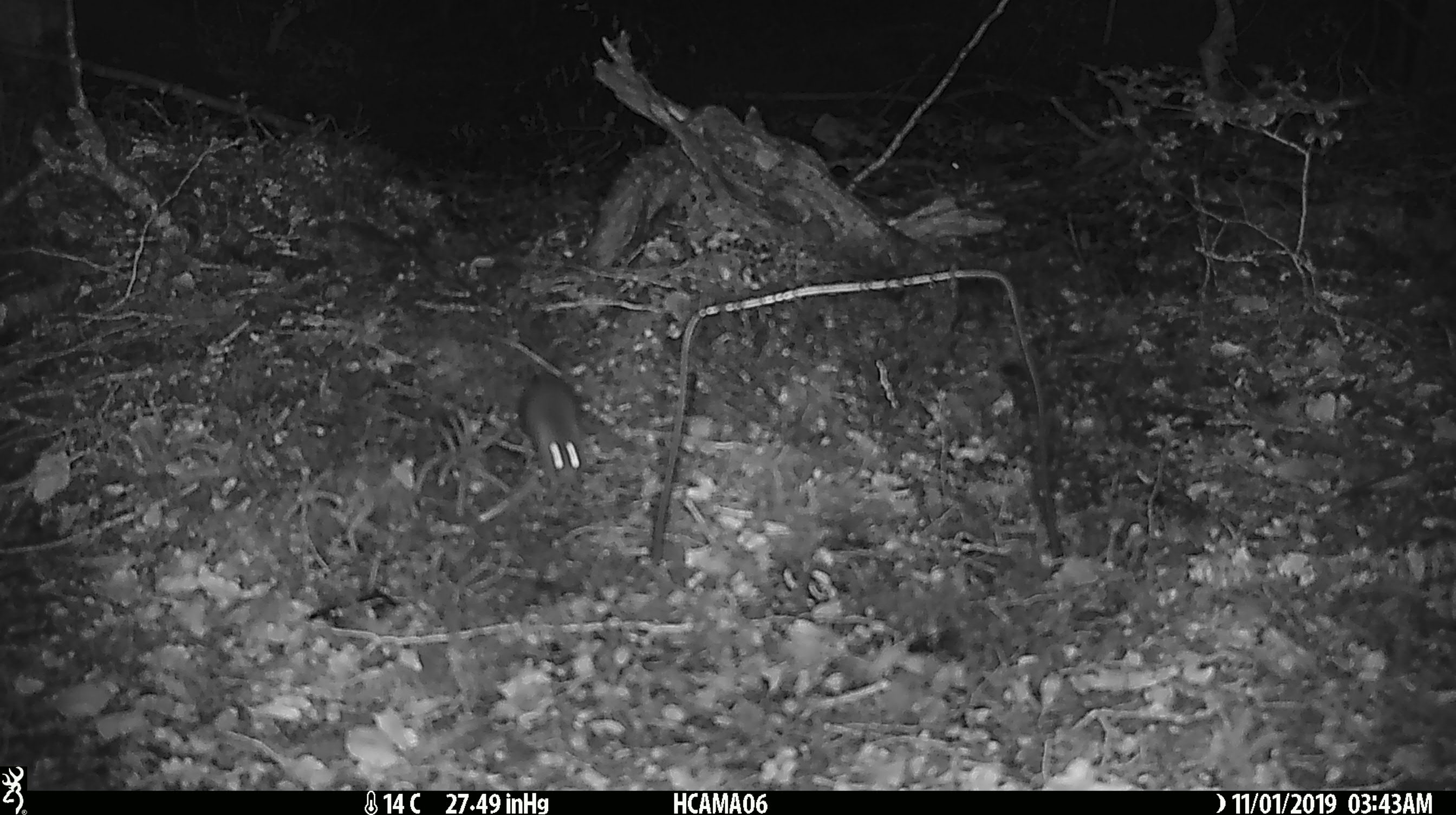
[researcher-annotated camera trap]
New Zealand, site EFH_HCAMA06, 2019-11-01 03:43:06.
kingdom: Animalia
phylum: Chordata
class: Mammalia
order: Rodentia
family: Muridae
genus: Mus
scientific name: Mus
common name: mouse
Mouse (Mus).